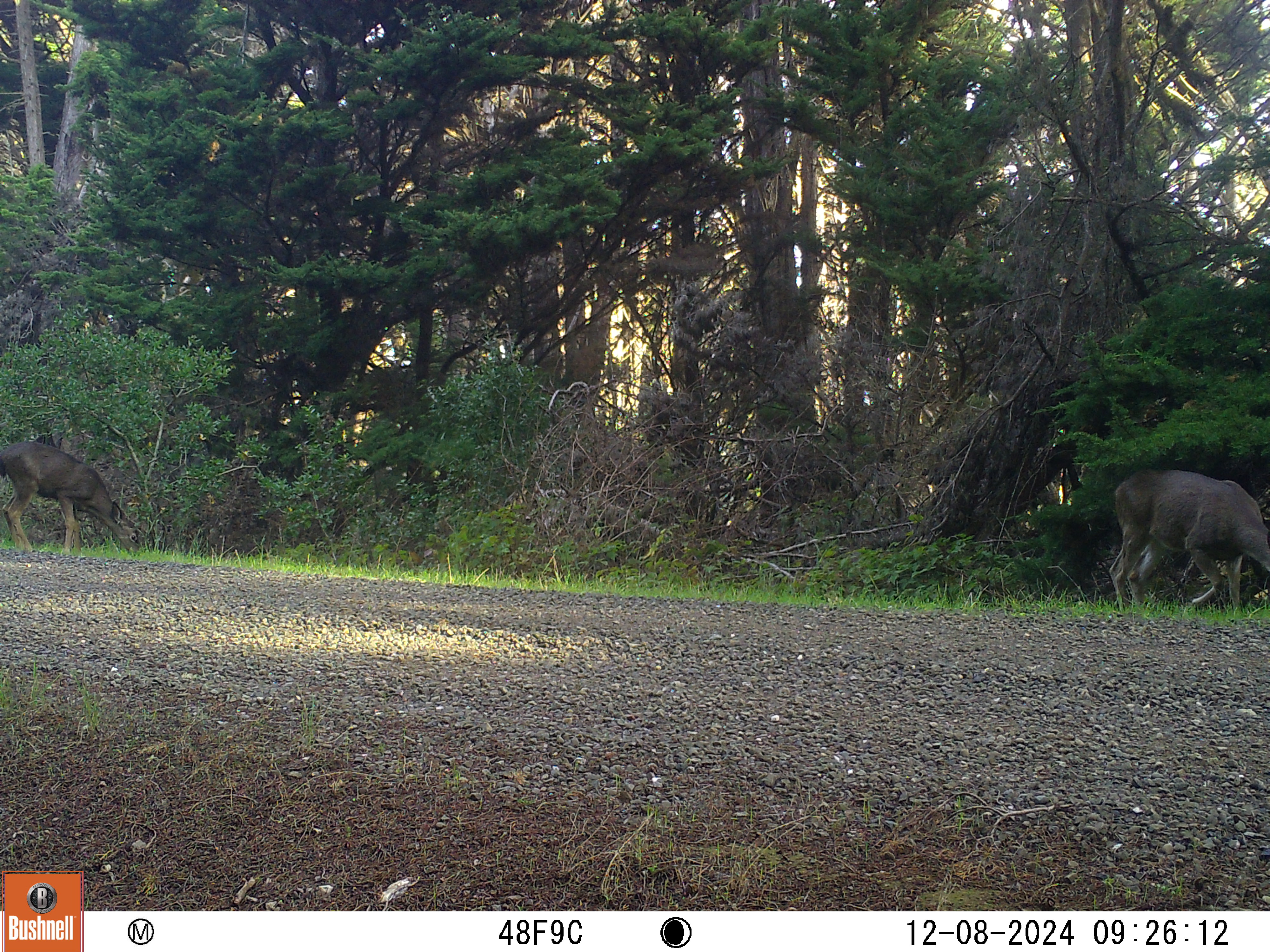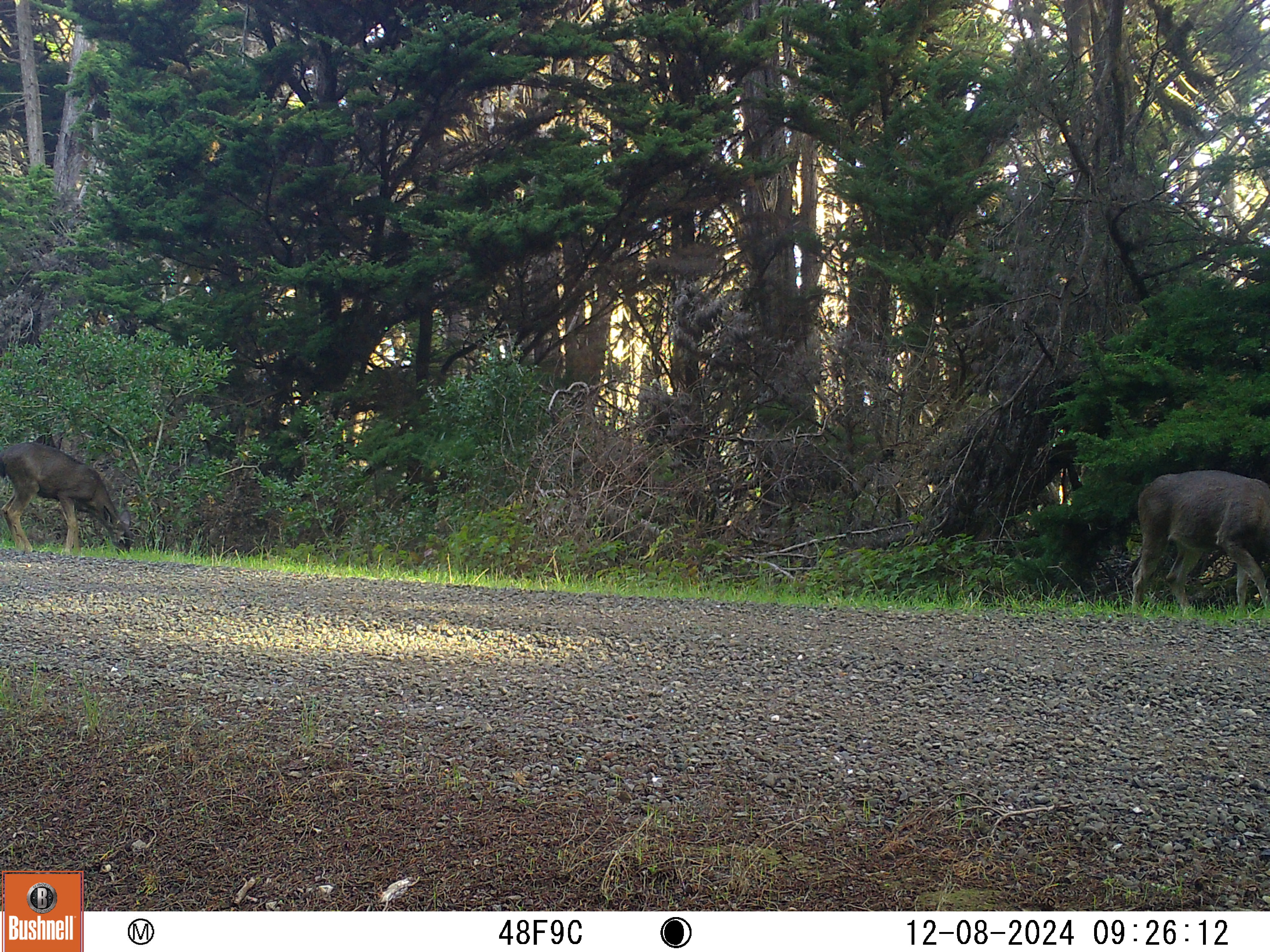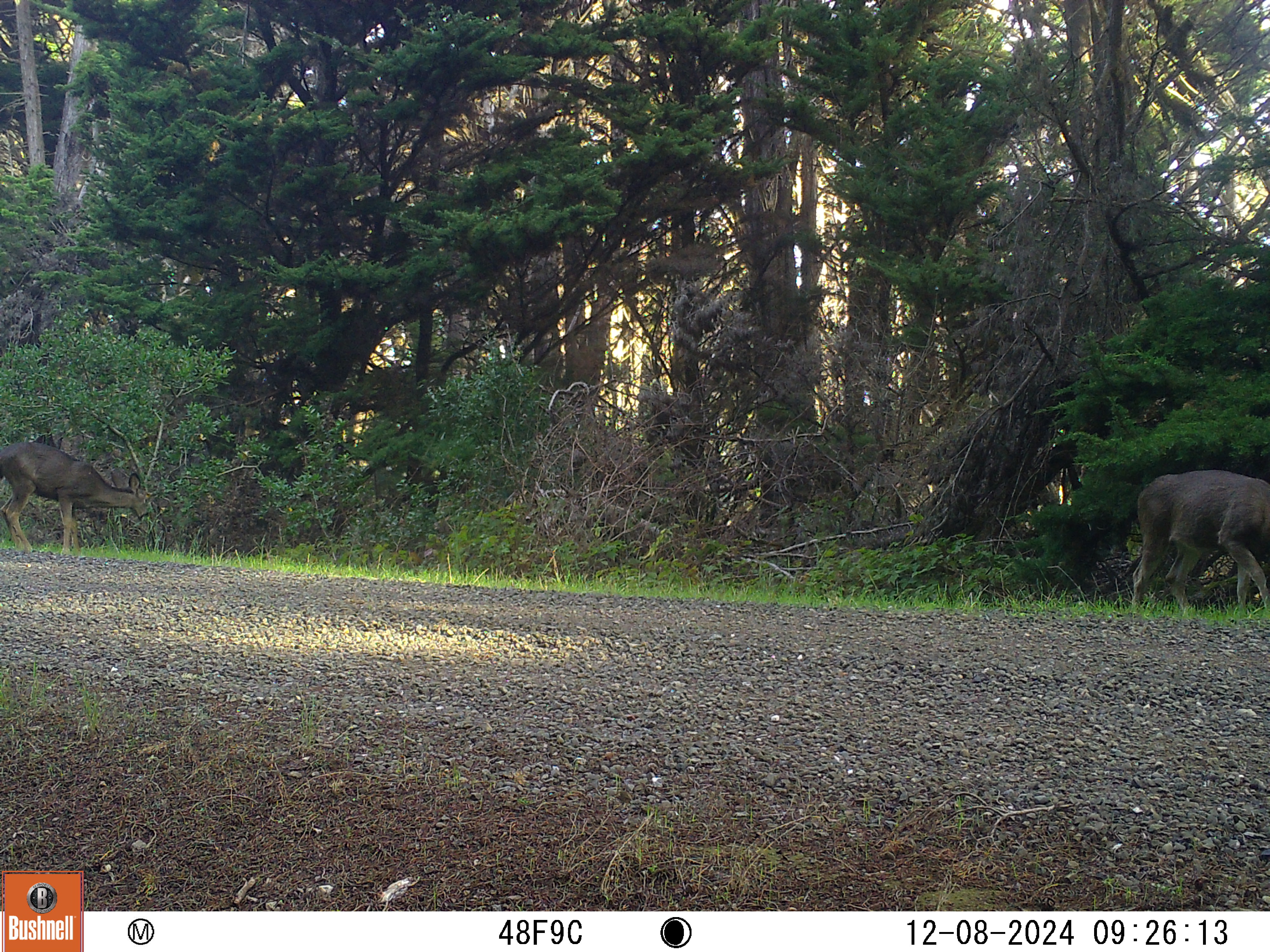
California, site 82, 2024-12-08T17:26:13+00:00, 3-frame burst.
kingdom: Animalia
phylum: Chordata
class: Mammalia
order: Artiodactyla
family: Cervidae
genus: Odocoileus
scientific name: Odocoileus hemionus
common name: mule deer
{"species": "mule deer (Odocoileus hemionus)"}